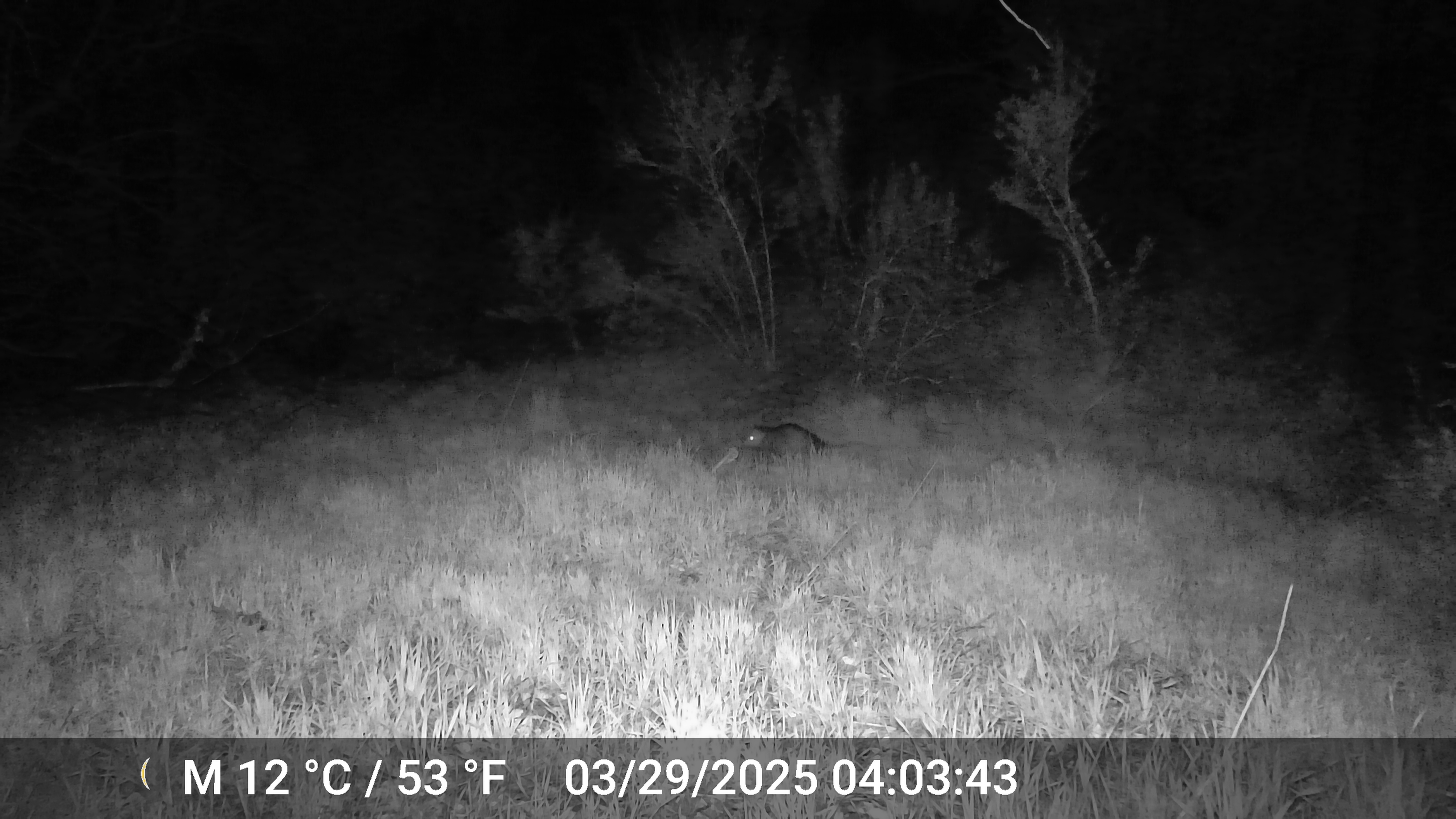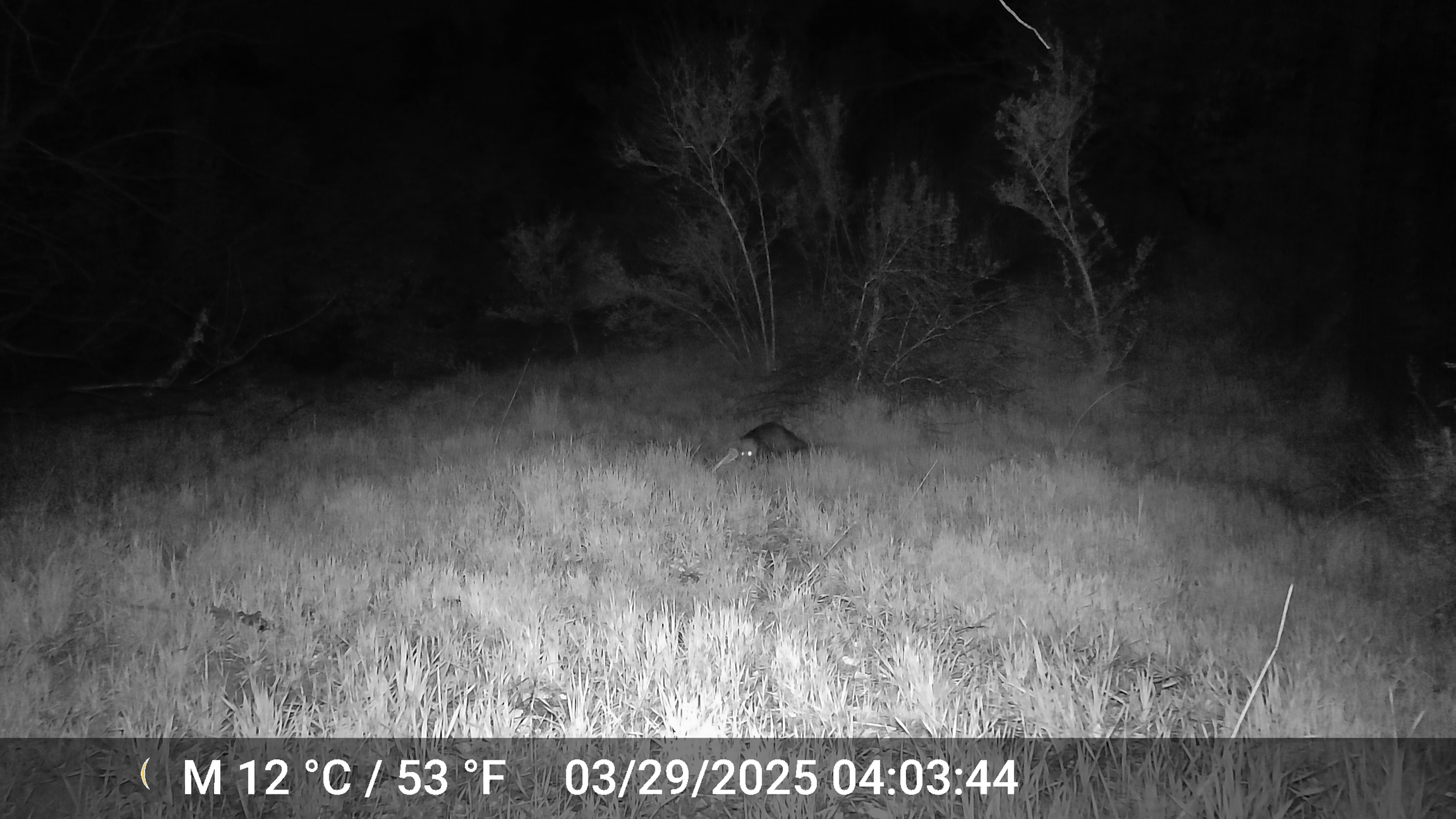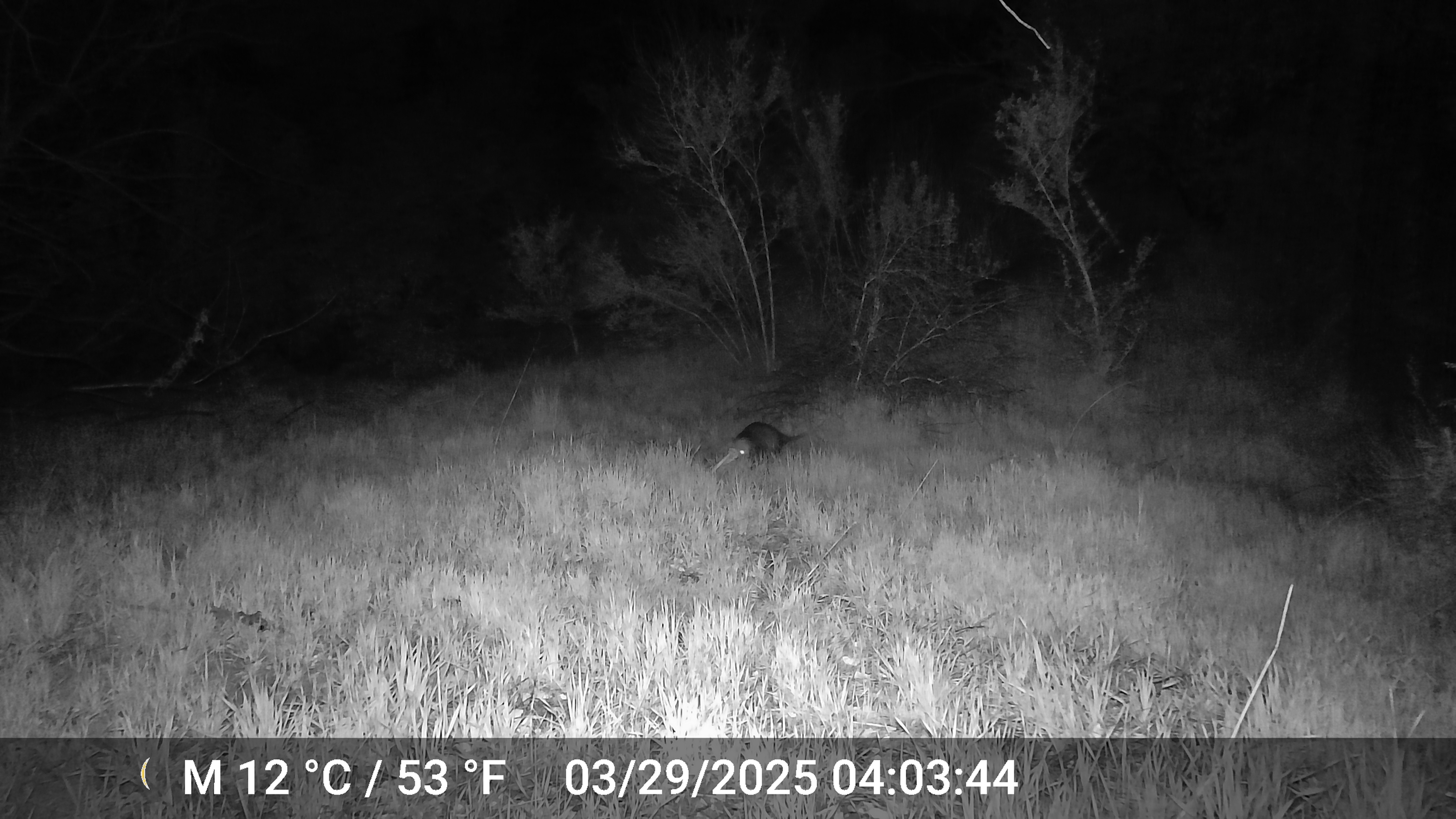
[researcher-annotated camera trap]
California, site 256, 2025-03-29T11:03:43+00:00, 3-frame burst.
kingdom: Animalia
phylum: Chordata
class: Mammalia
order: Didelphimorphia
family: Didelphidae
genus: Didelphis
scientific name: Didelphis virginiana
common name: virginia opossum